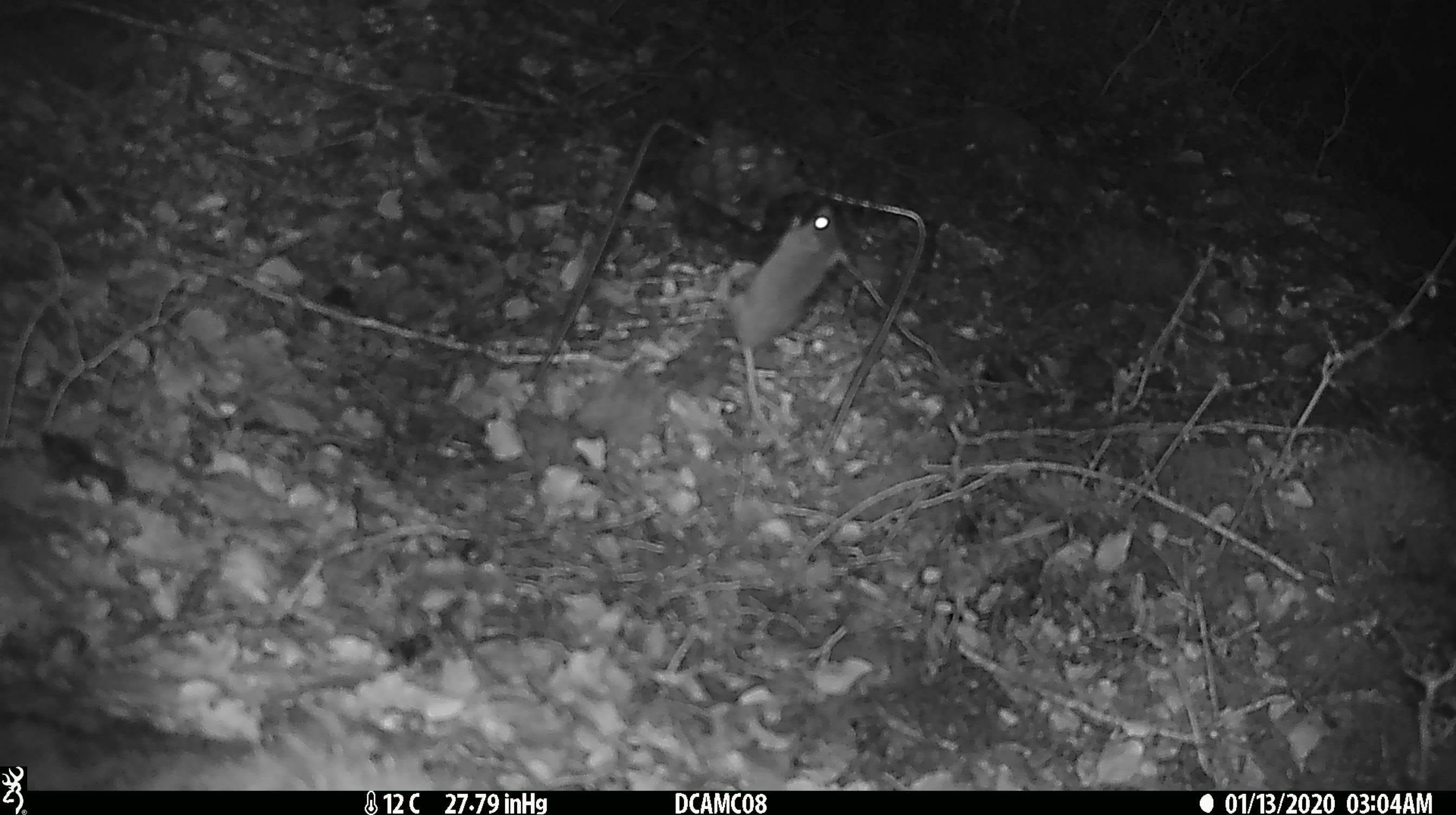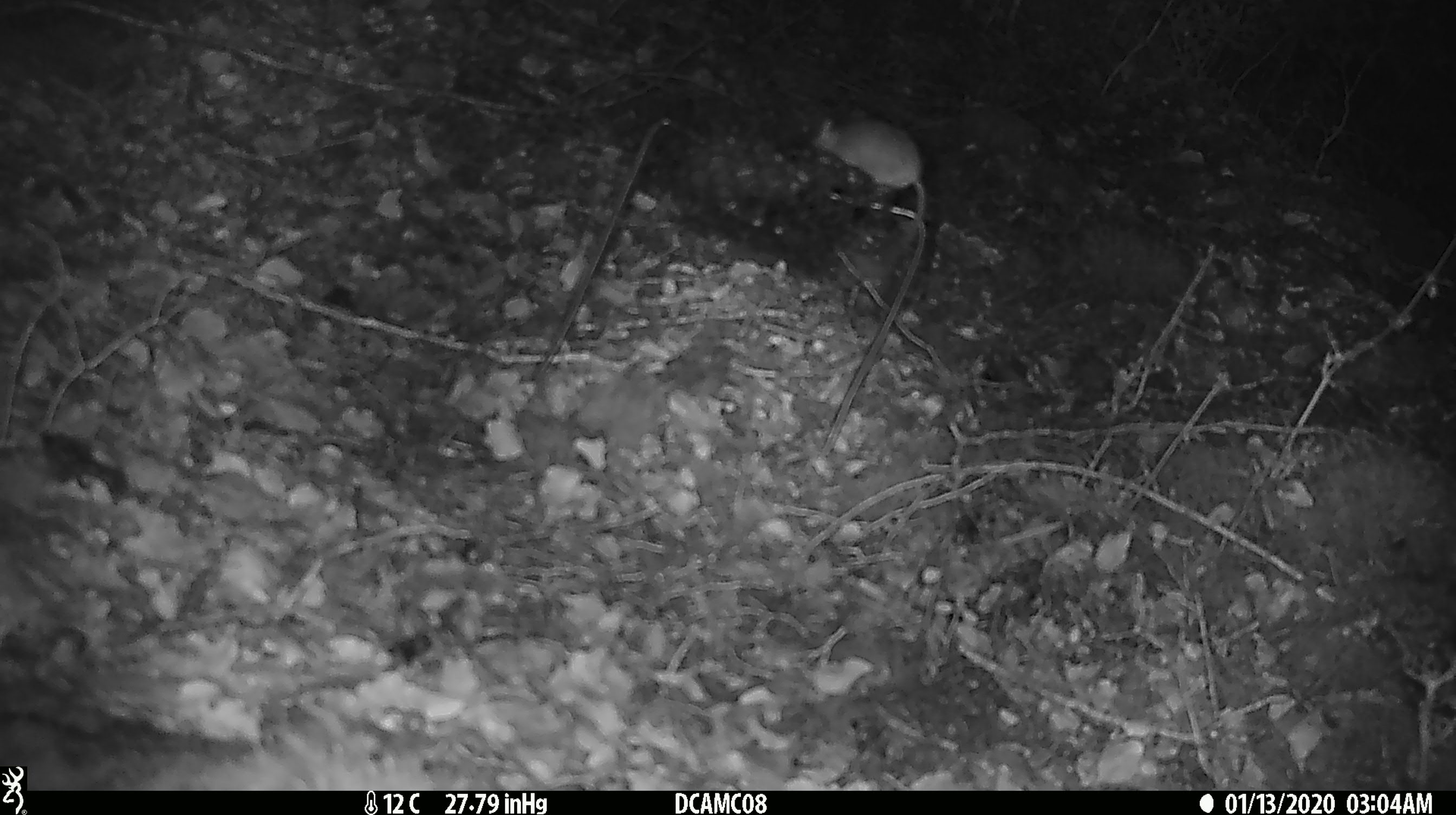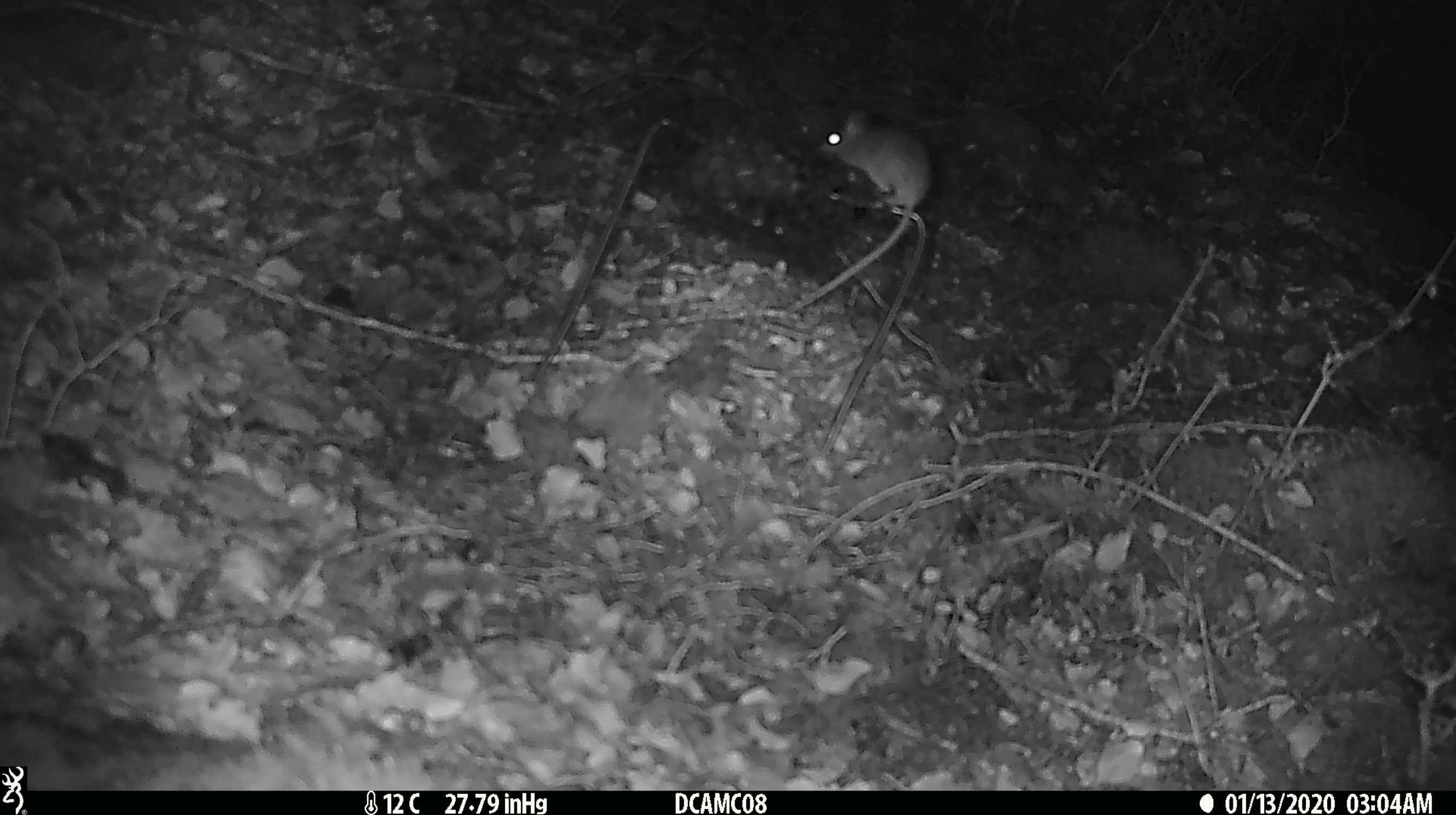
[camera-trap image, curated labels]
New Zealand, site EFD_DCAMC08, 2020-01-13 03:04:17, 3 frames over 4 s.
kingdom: Animalia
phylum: Chordata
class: Mammalia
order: Rodentia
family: Muridae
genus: Mus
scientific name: Mus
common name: mouse